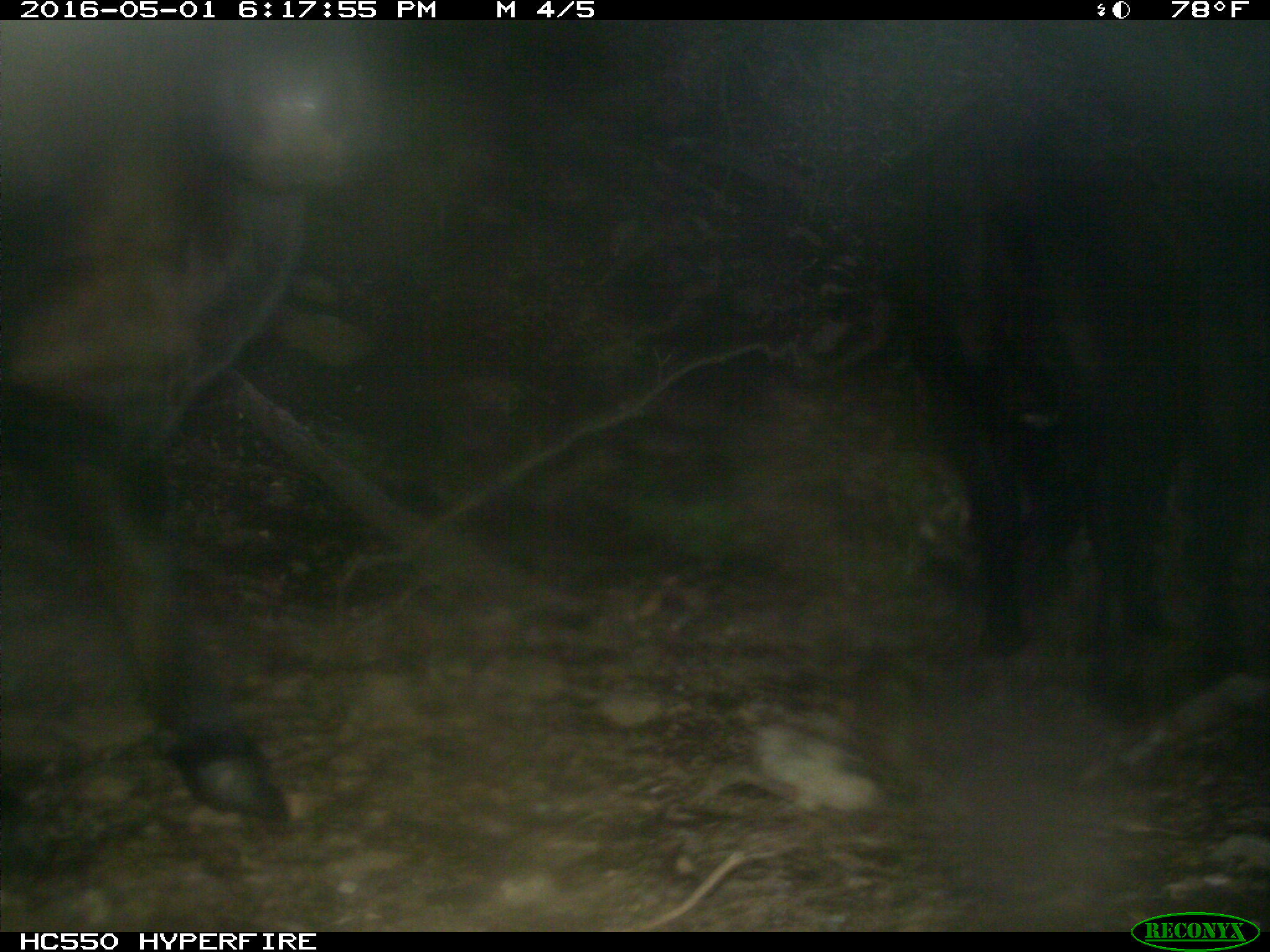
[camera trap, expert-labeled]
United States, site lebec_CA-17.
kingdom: Animalia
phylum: Chordata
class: Mammalia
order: Artiodactyla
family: Bovidae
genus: Bos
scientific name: Bos taurus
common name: domestic cow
Bos taurus (domestic cow).